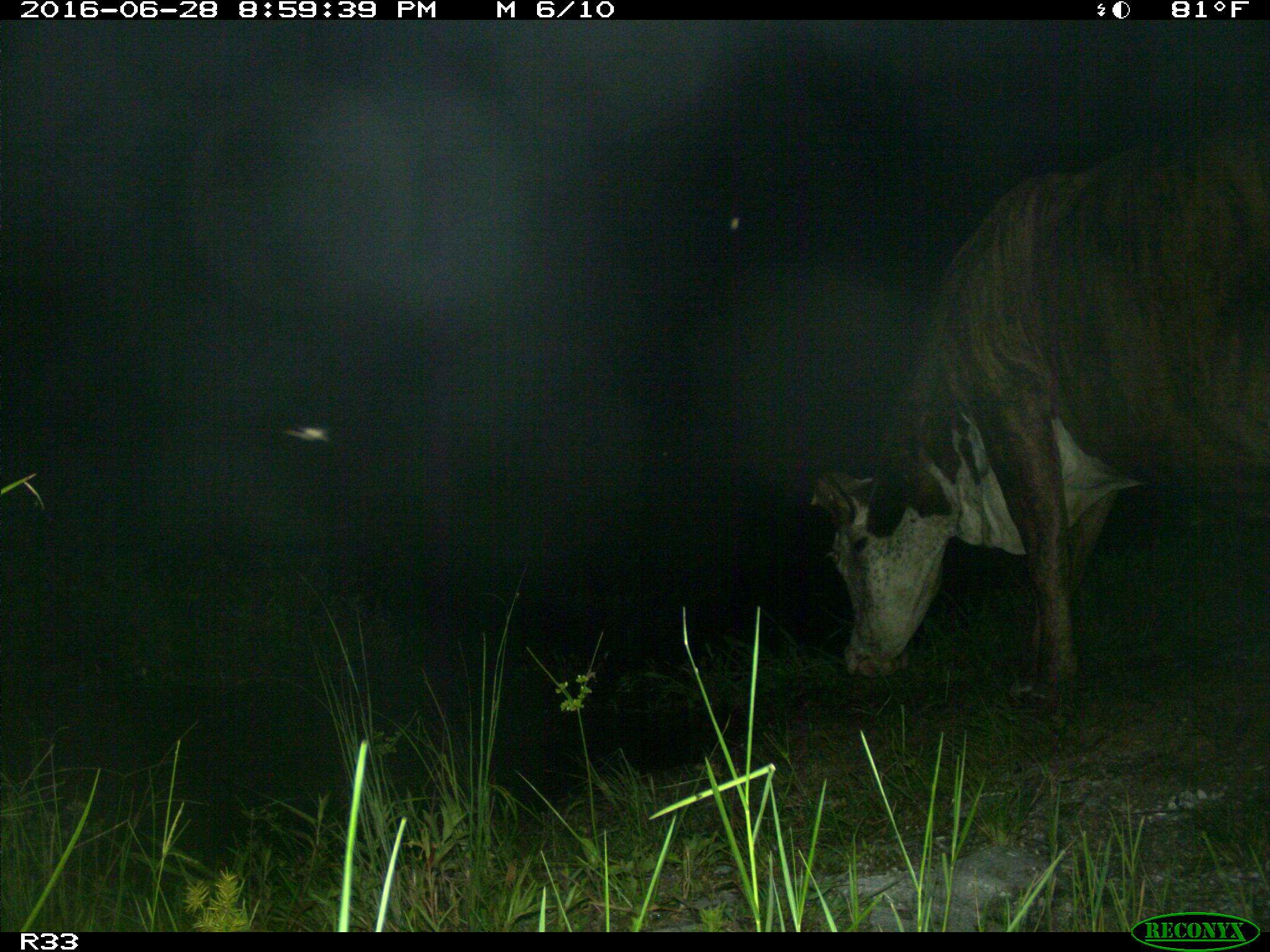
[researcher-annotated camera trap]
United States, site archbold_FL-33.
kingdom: Animalia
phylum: Chordata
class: Mammalia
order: Artiodactyla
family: Bovidae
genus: Bos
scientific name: Bos taurus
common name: domestic cow